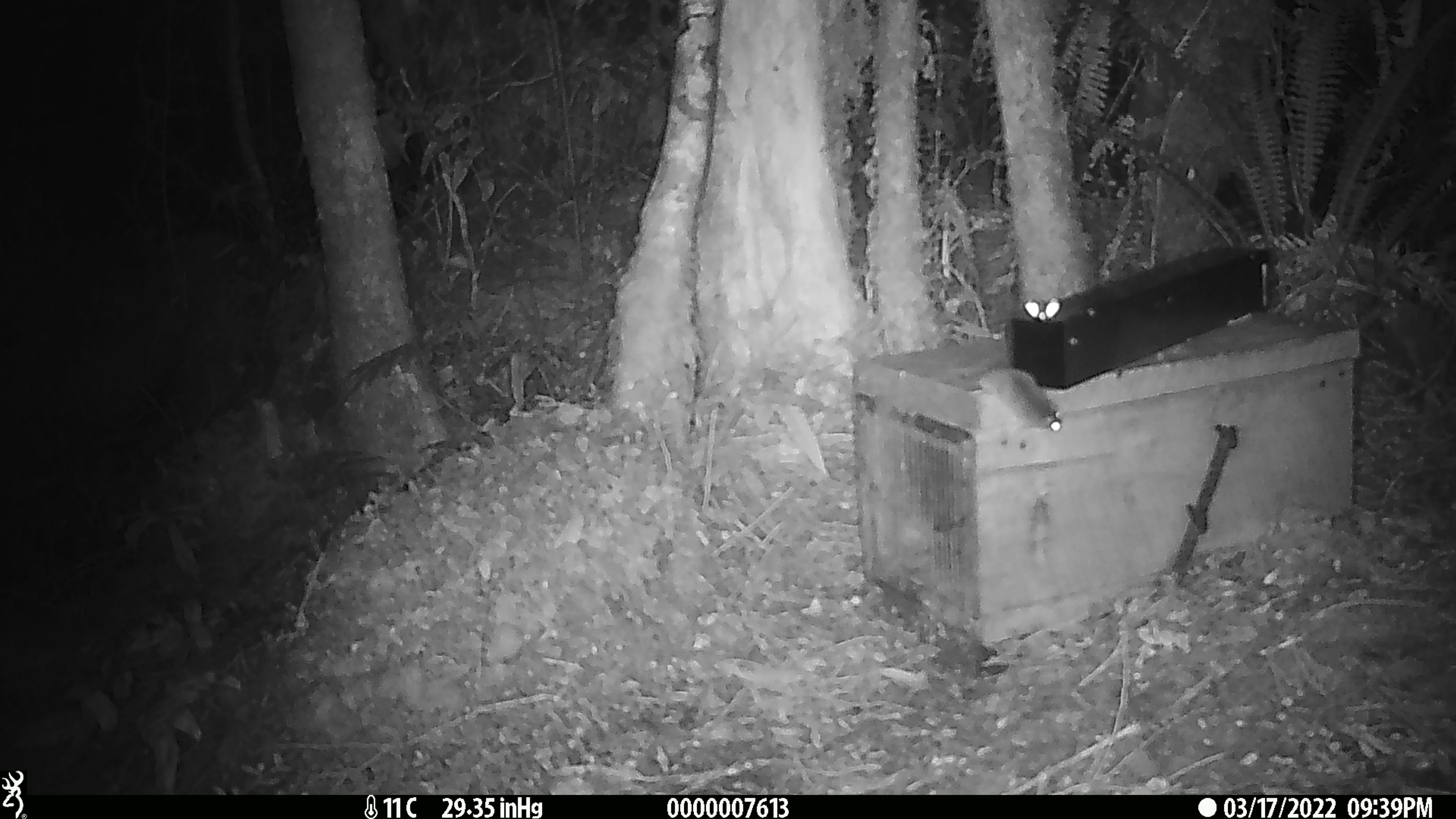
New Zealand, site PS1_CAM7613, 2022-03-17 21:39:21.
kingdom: Animalia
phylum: Chordata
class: Mammalia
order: Rodentia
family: Muridae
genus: Mus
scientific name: Mus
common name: mouse